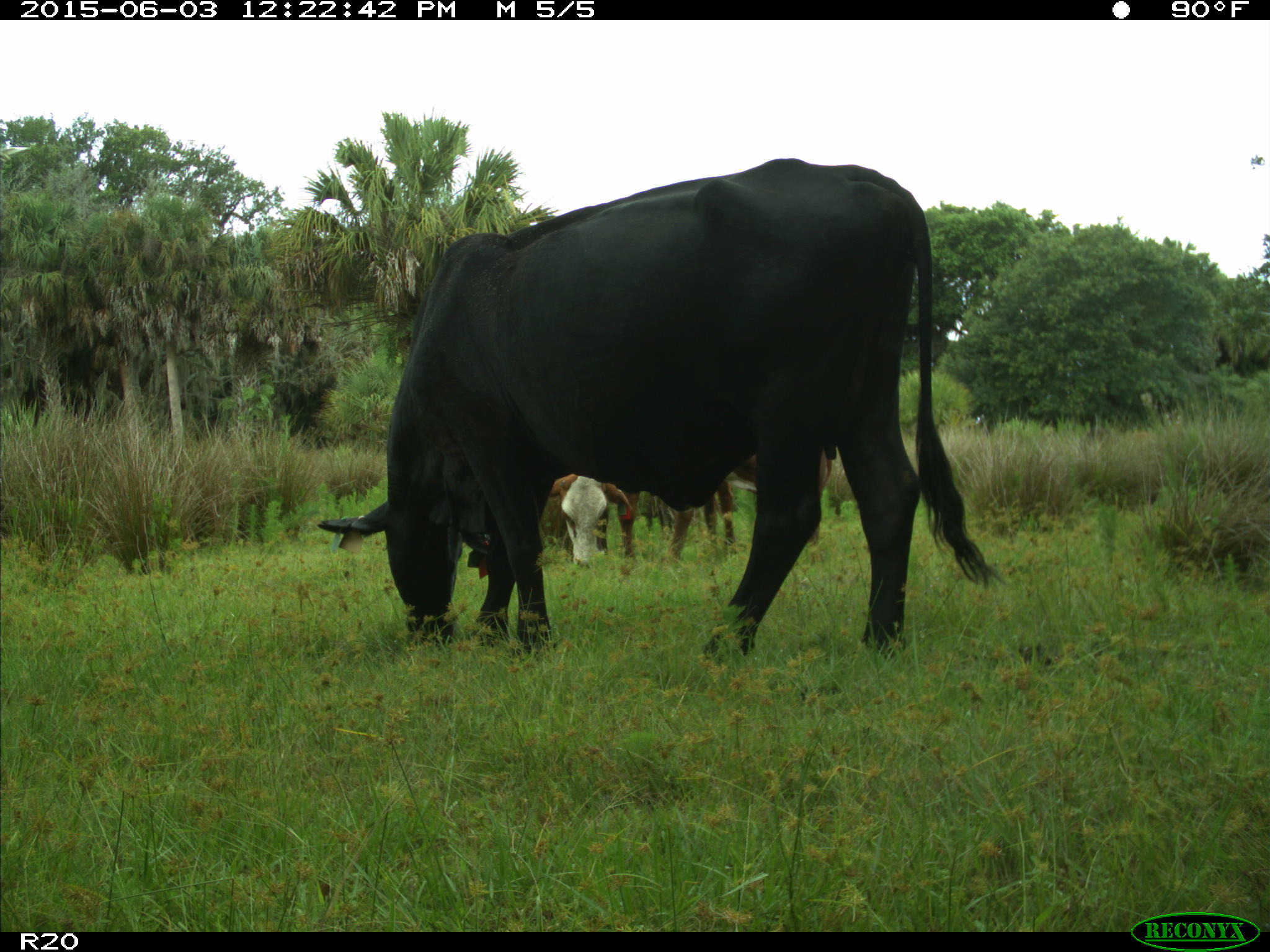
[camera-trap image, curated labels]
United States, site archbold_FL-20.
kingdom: Animalia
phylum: Chordata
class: Mammalia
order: Artiodactyla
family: Bovidae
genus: Bos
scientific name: Bos taurus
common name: domestic cow